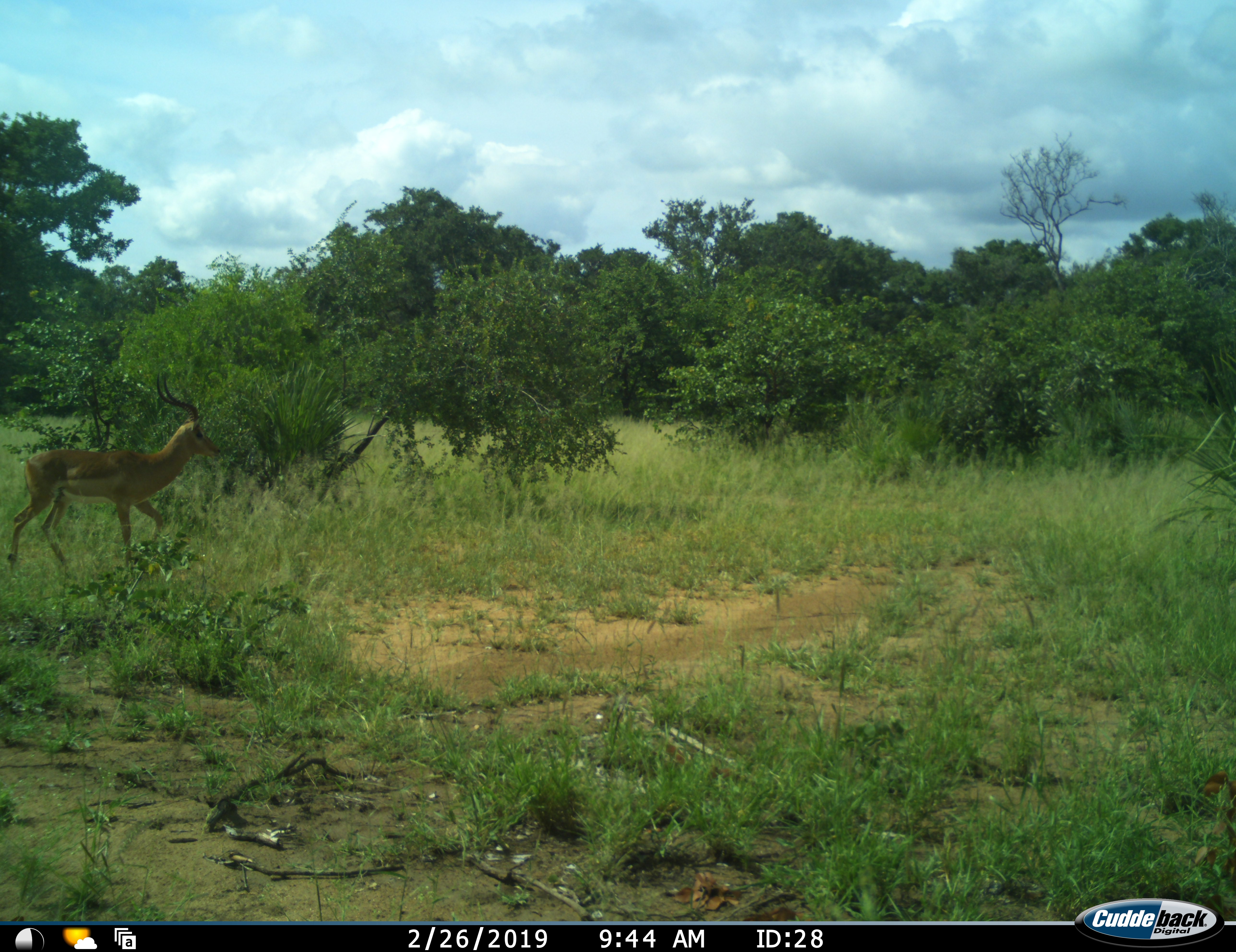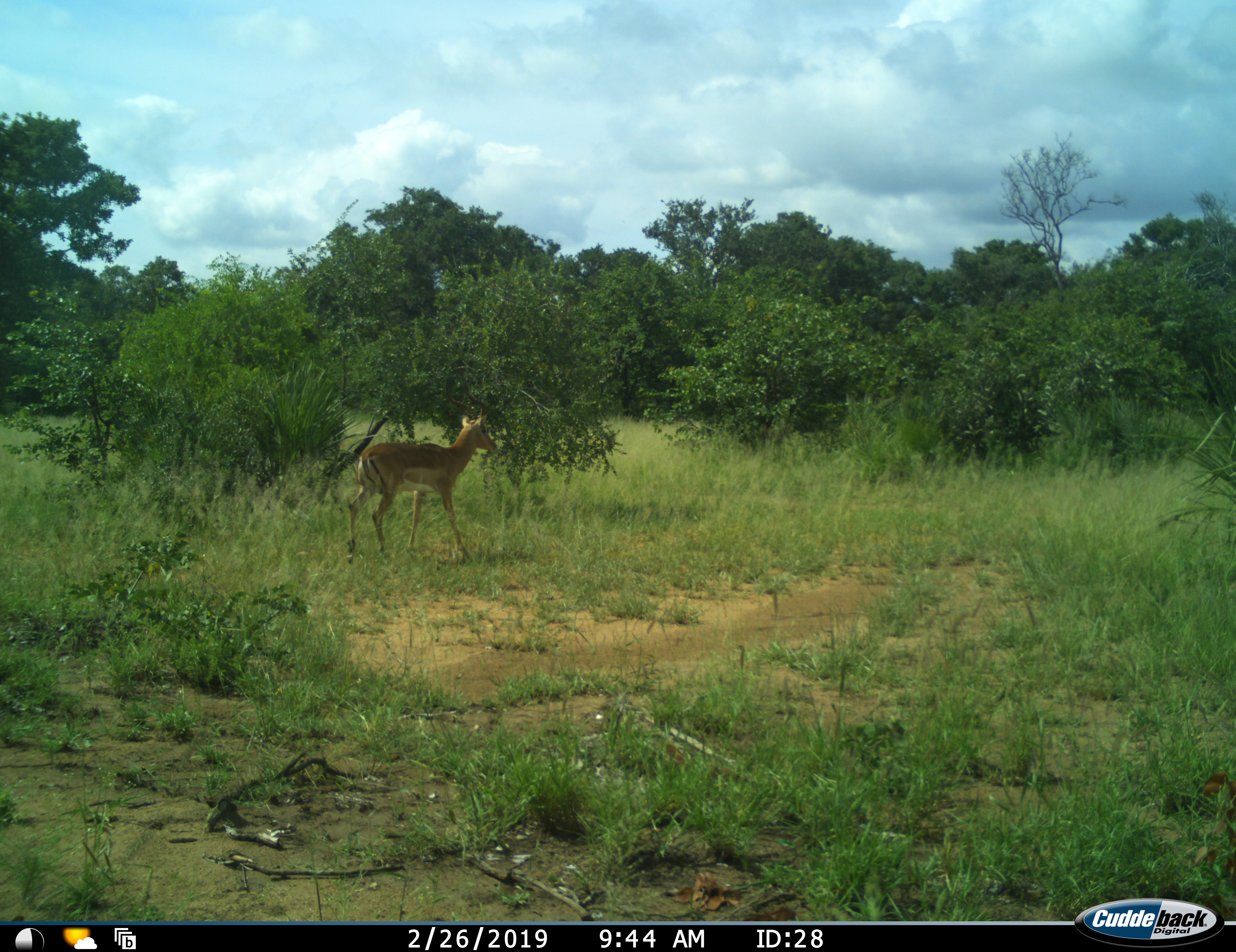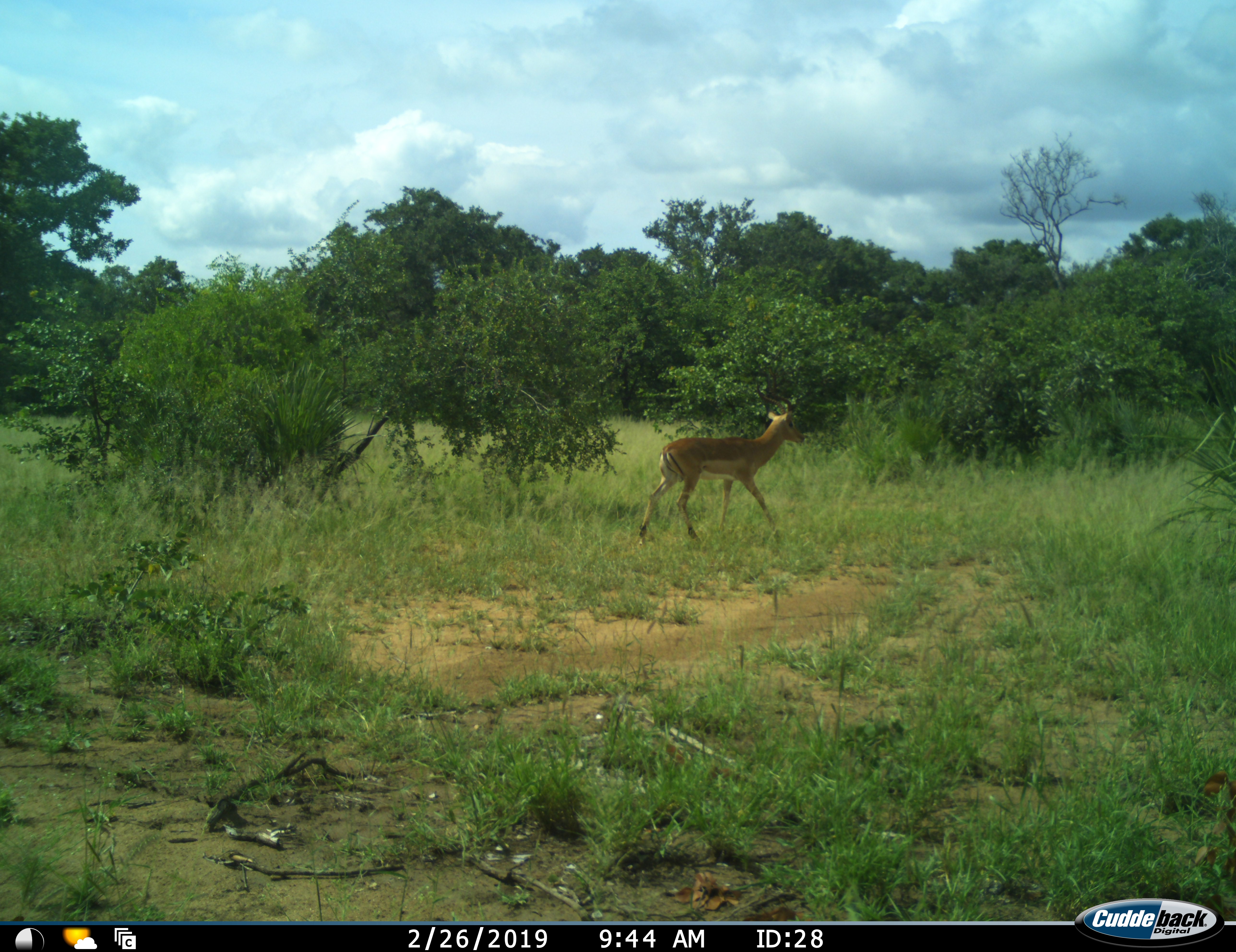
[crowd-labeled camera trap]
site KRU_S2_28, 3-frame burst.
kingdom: Animalia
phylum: Chordata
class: Mammalia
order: Artiodactyla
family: Bovidae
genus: Aepyceros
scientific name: Aepyceros melampus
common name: impala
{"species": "impala (Aepyceros melampus)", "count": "1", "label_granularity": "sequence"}